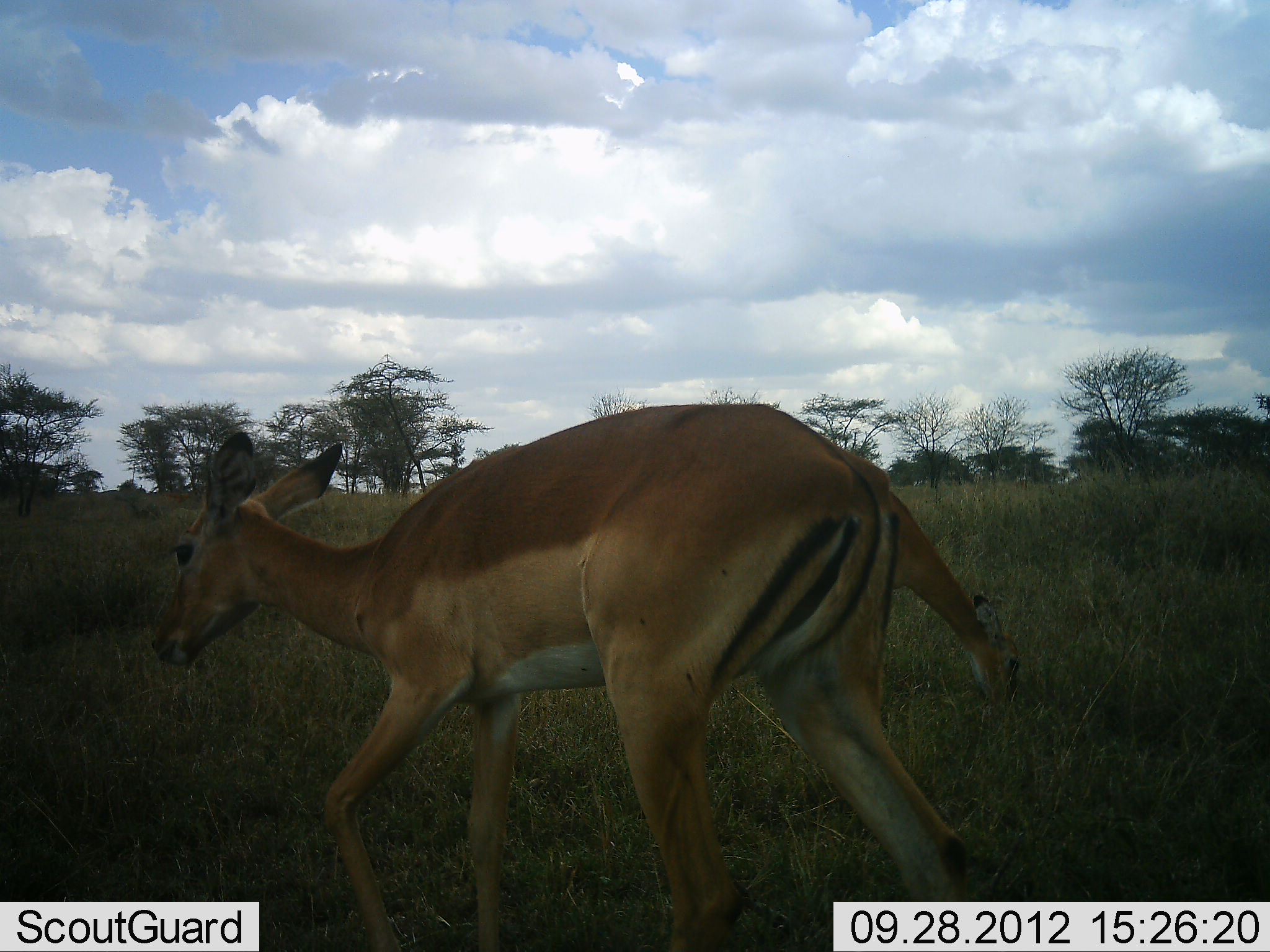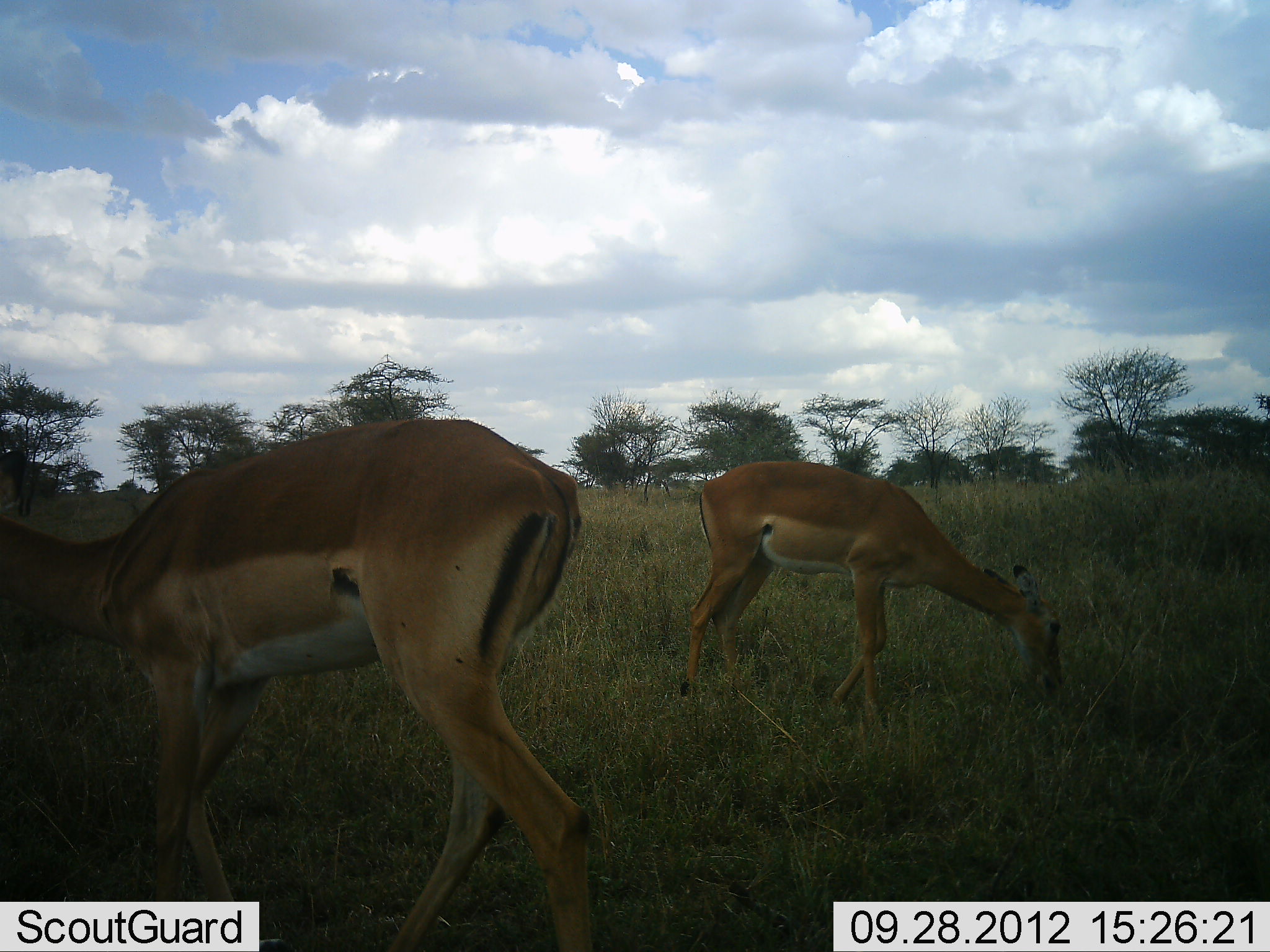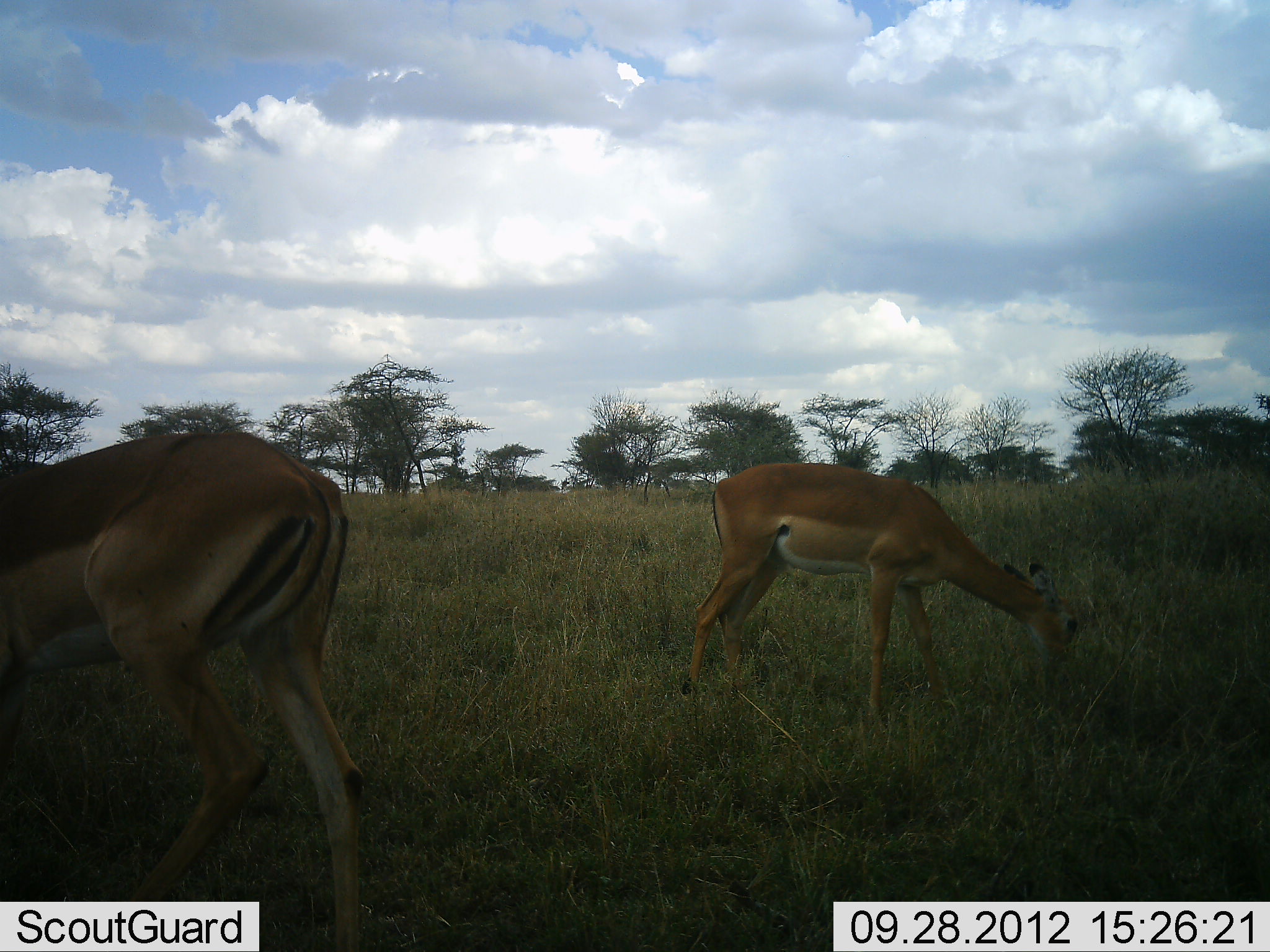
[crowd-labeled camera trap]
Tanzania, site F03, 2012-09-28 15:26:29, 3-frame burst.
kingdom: Animalia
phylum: Chordata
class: Mammalia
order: Artiodactyla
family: Bovidae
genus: Aepyceros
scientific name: Aepyceros melampus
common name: impala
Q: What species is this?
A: Impala (Aepyceros melampus).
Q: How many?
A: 2.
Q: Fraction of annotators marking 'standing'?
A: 10%.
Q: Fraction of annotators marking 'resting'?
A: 0%.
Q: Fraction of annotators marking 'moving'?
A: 60%.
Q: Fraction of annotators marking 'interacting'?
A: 0%.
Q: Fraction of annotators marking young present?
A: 0%.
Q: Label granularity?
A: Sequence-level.